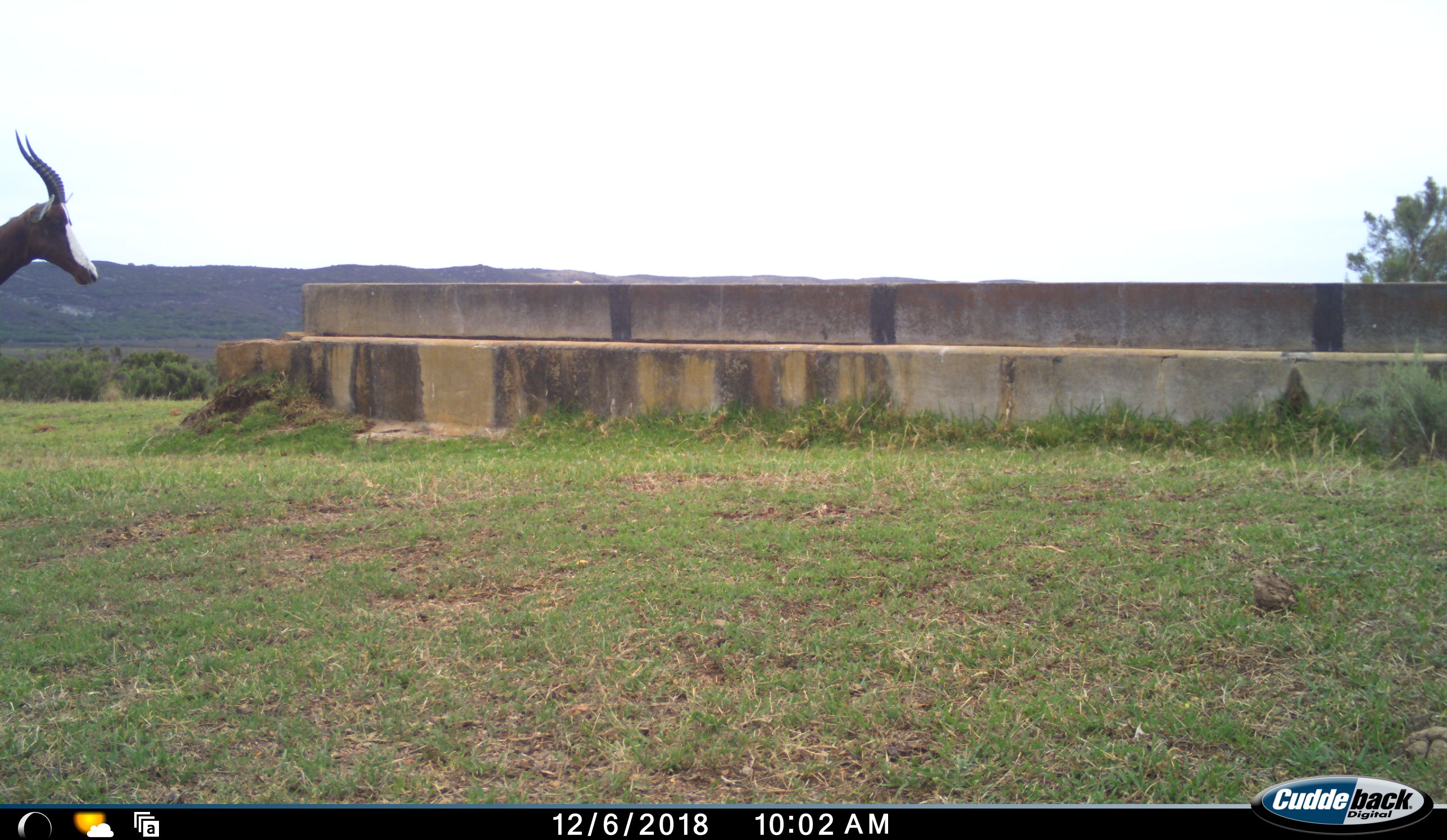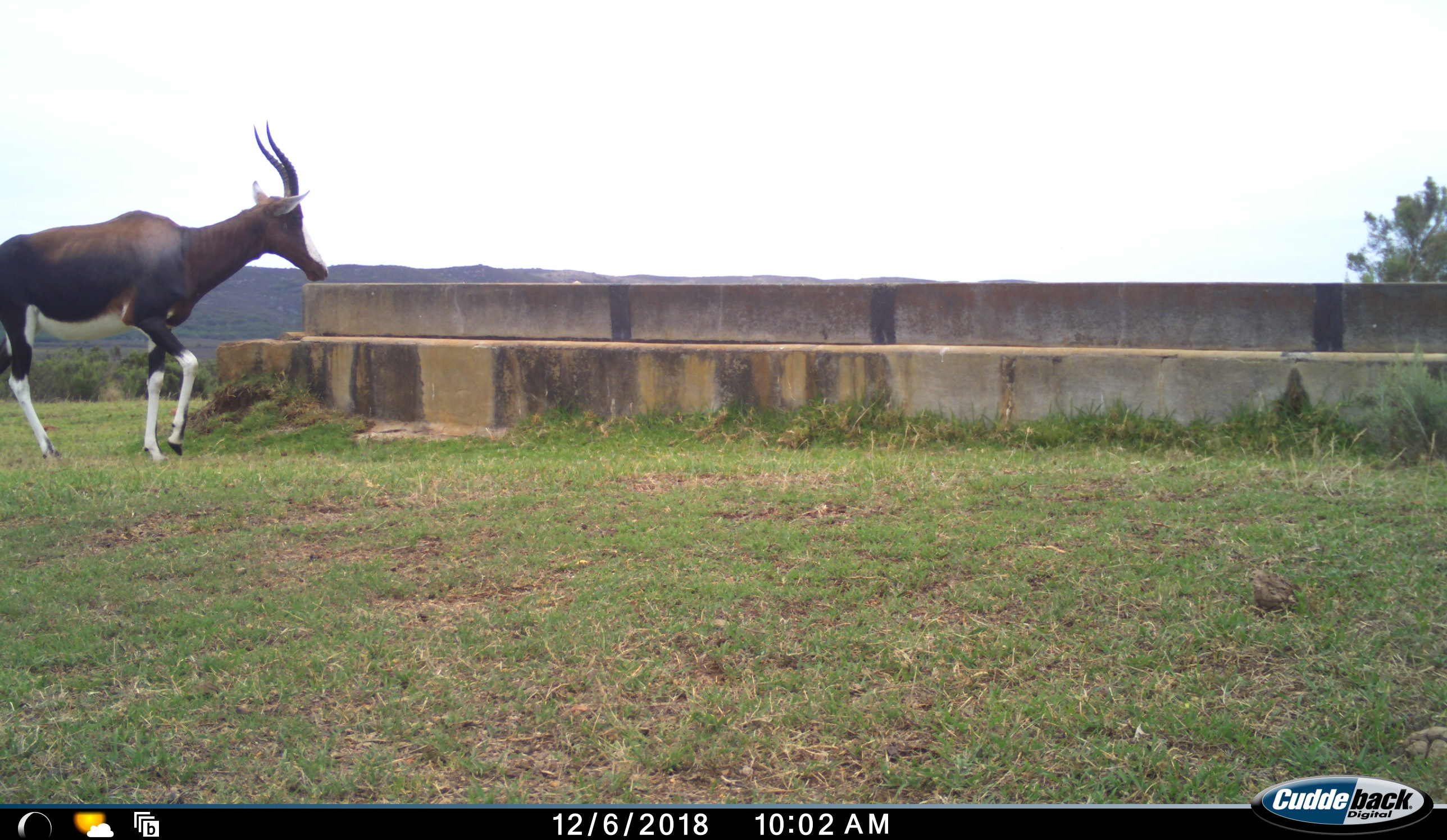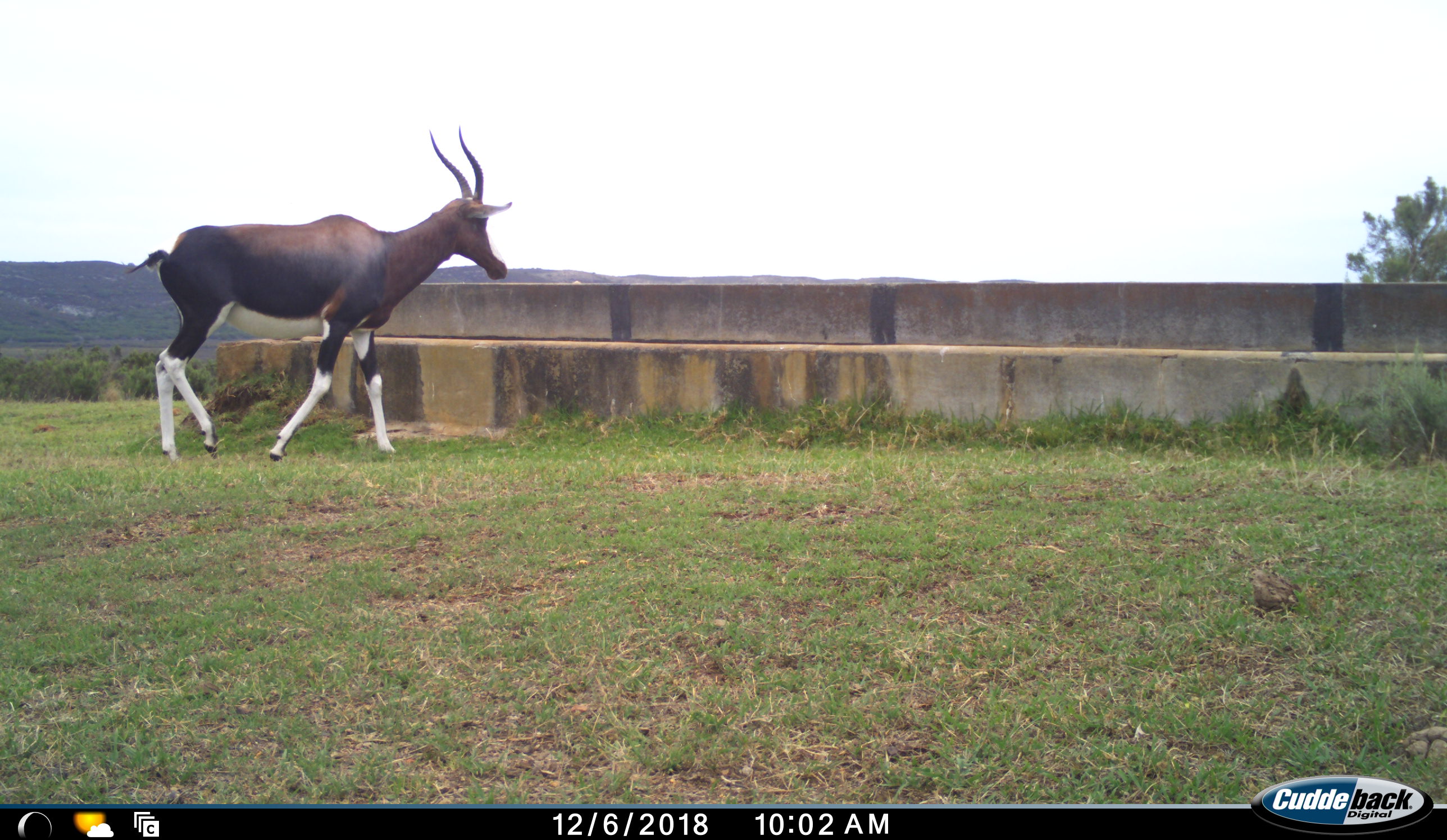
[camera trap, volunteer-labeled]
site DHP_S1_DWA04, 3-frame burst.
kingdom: Animalia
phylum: Chordata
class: Mammalia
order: Artiodactyla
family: Bovidae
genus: Damaliscus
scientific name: Damaliscus pygargus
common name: bontebok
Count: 1.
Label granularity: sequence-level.